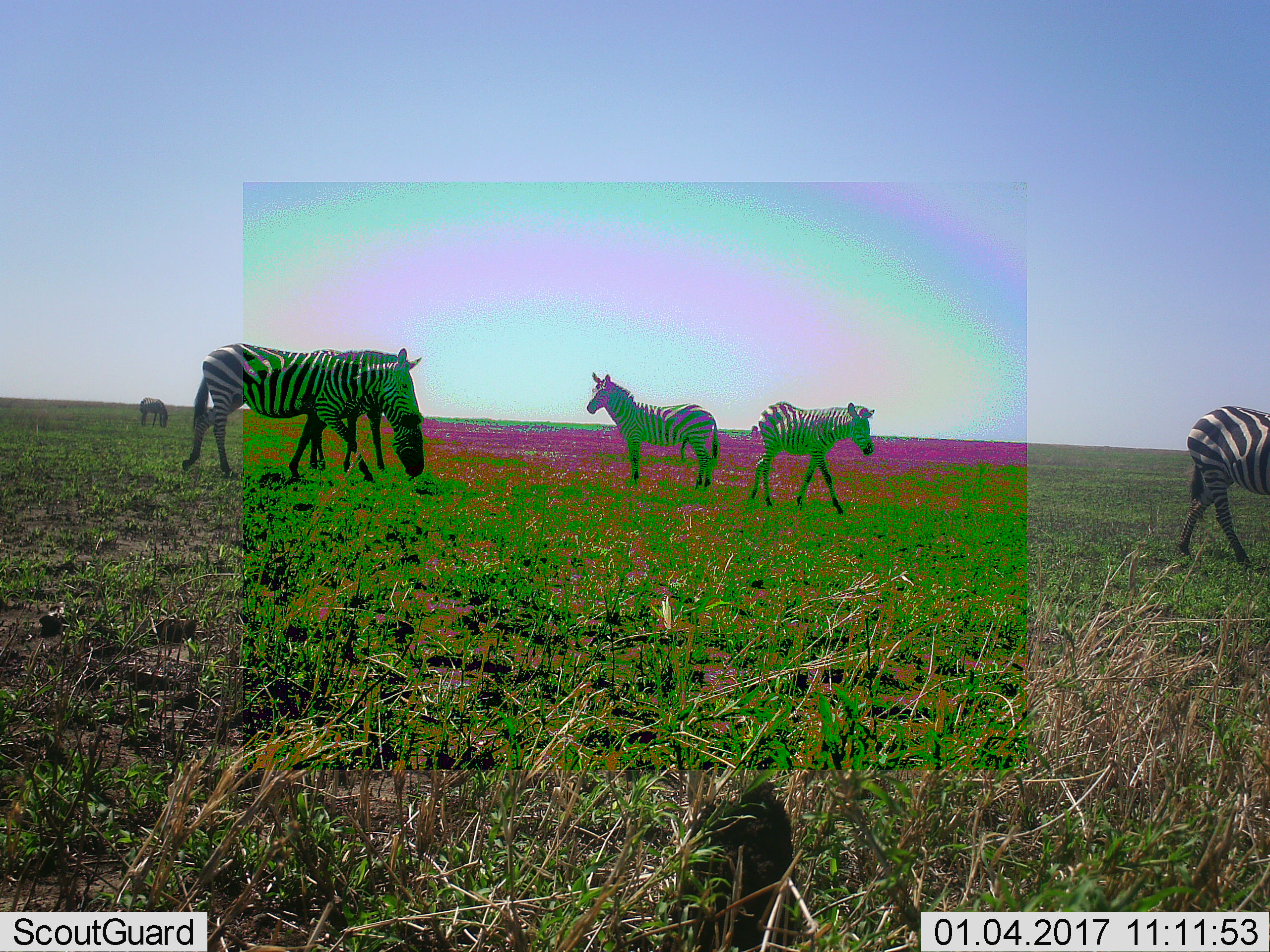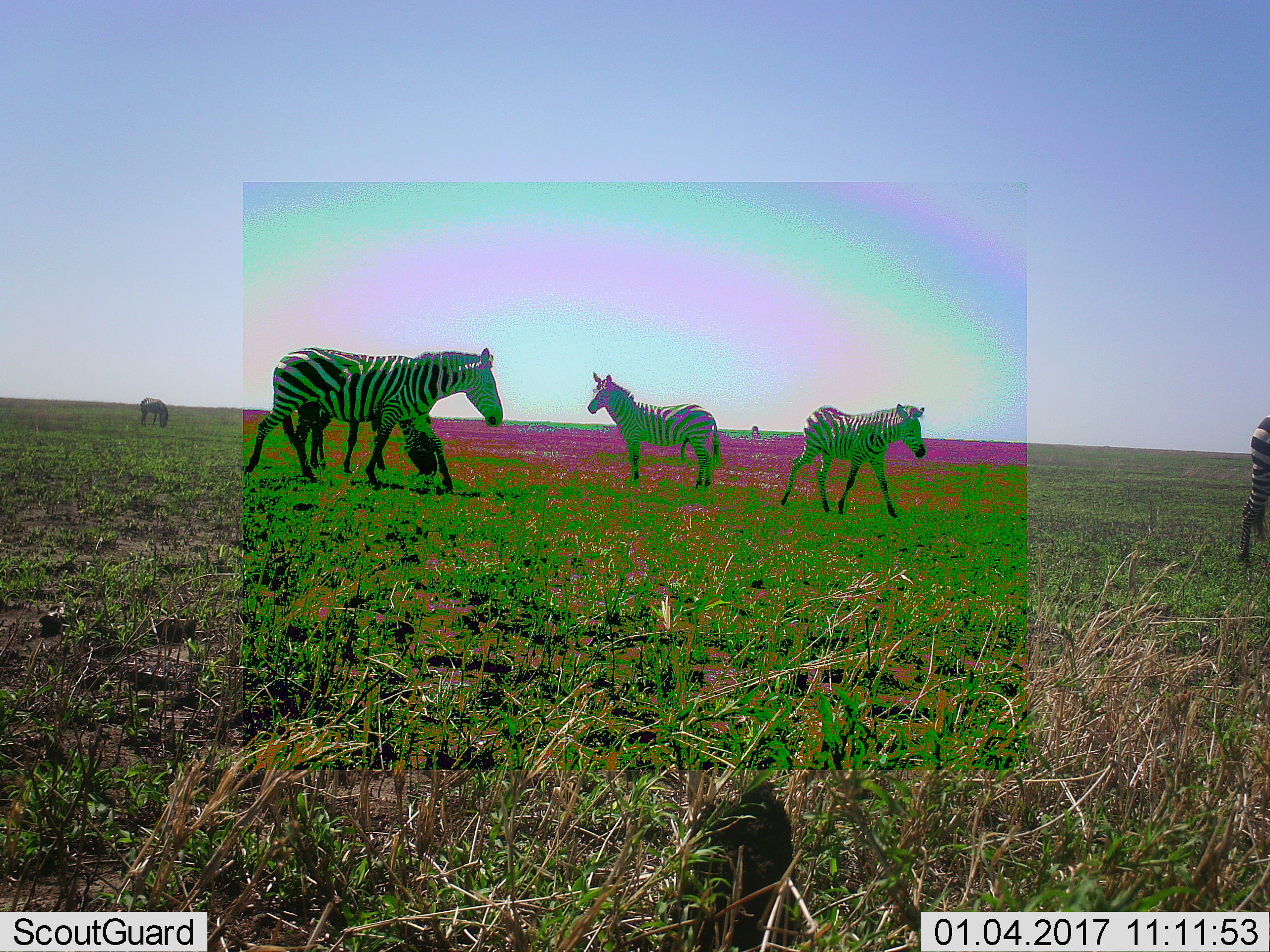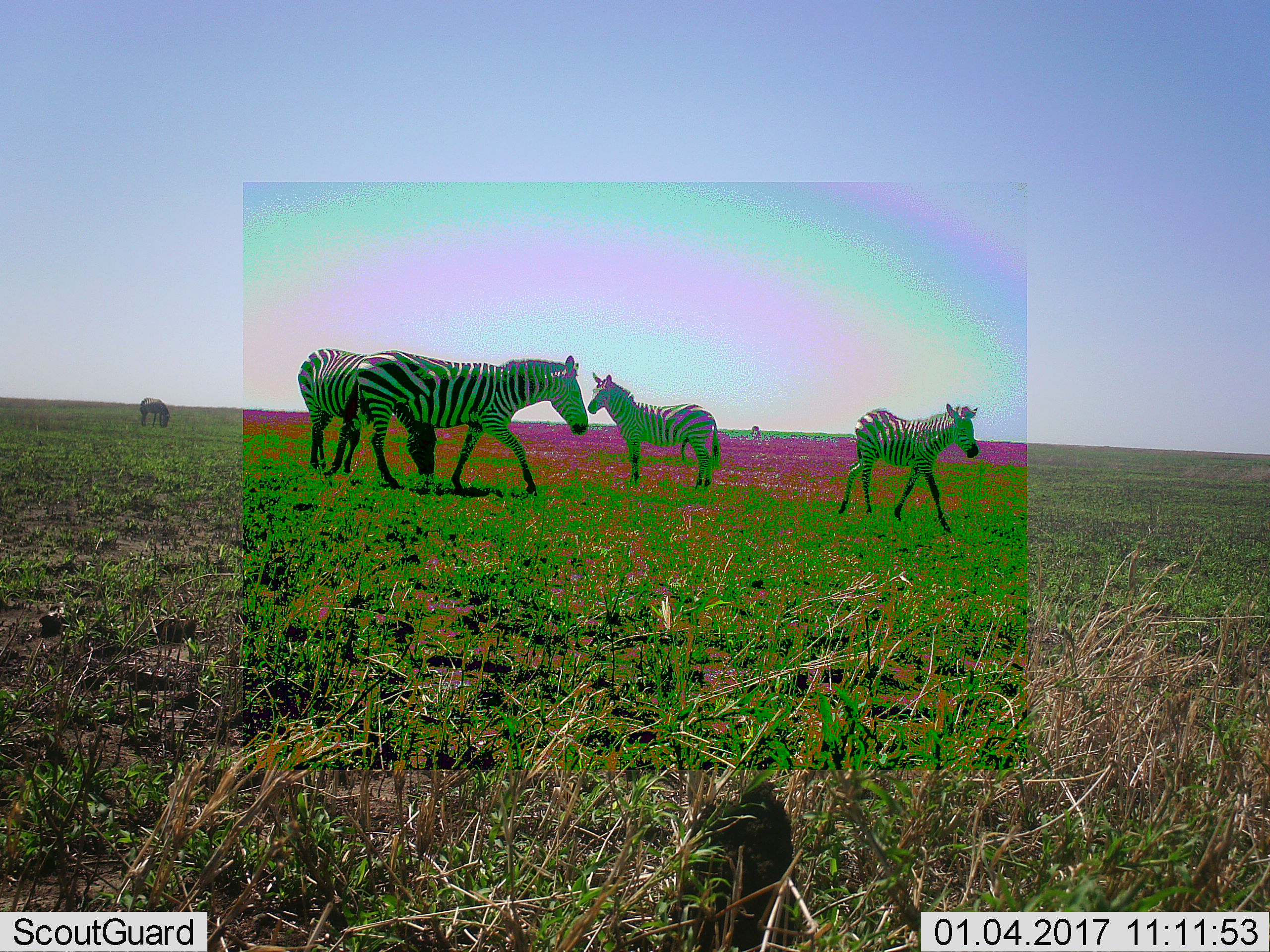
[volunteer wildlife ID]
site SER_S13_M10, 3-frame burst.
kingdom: Animalia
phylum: Chordata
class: Mammalia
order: Perissodactyla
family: Equidae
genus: Equus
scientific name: Equus quagga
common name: plains zebra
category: zebraplains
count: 6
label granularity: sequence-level